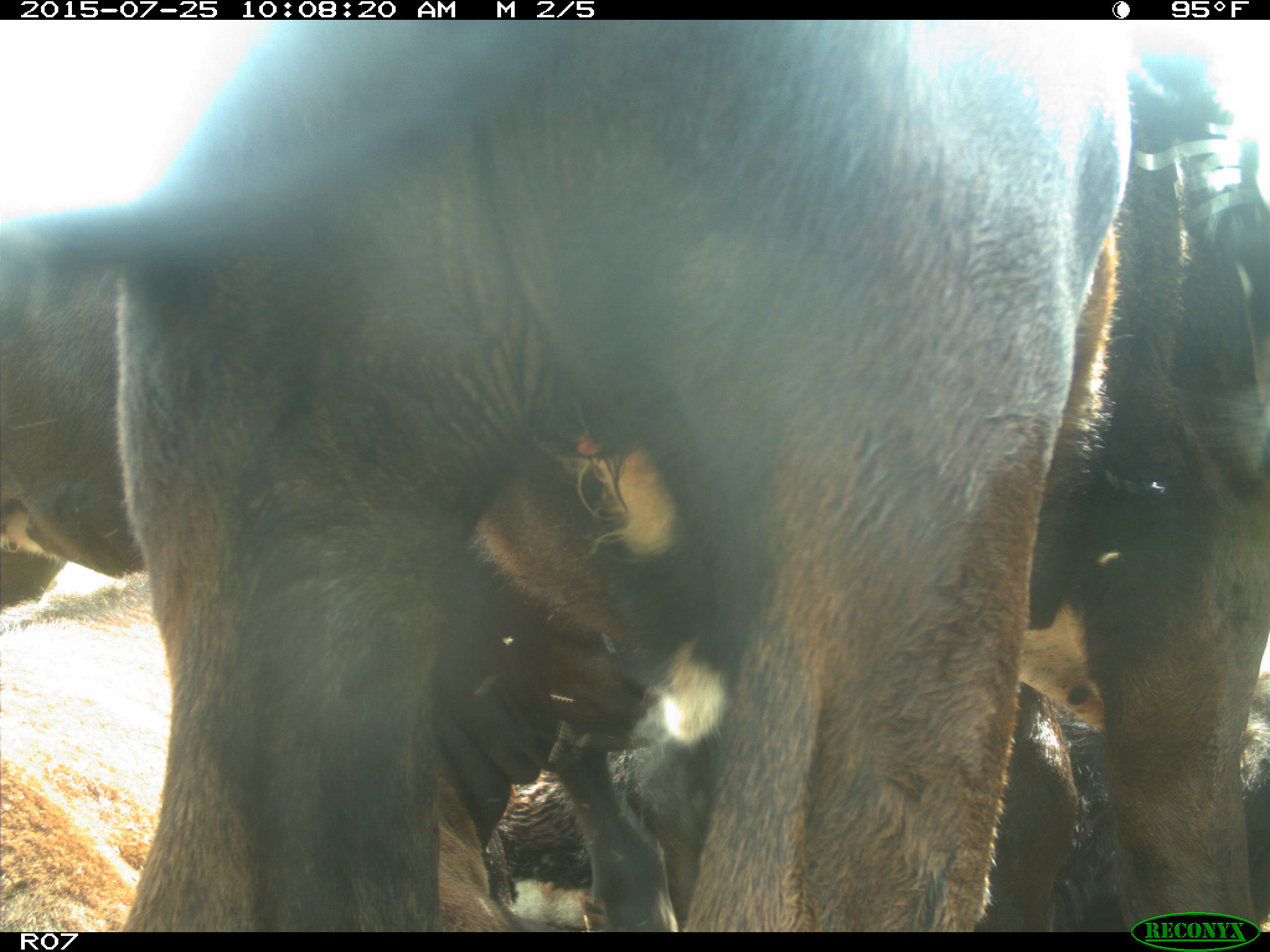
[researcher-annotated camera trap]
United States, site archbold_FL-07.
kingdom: Animalia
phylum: Chordata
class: Mammalia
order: Artiodactyla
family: Bovidae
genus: Bos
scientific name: Bos taurus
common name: domestic cow